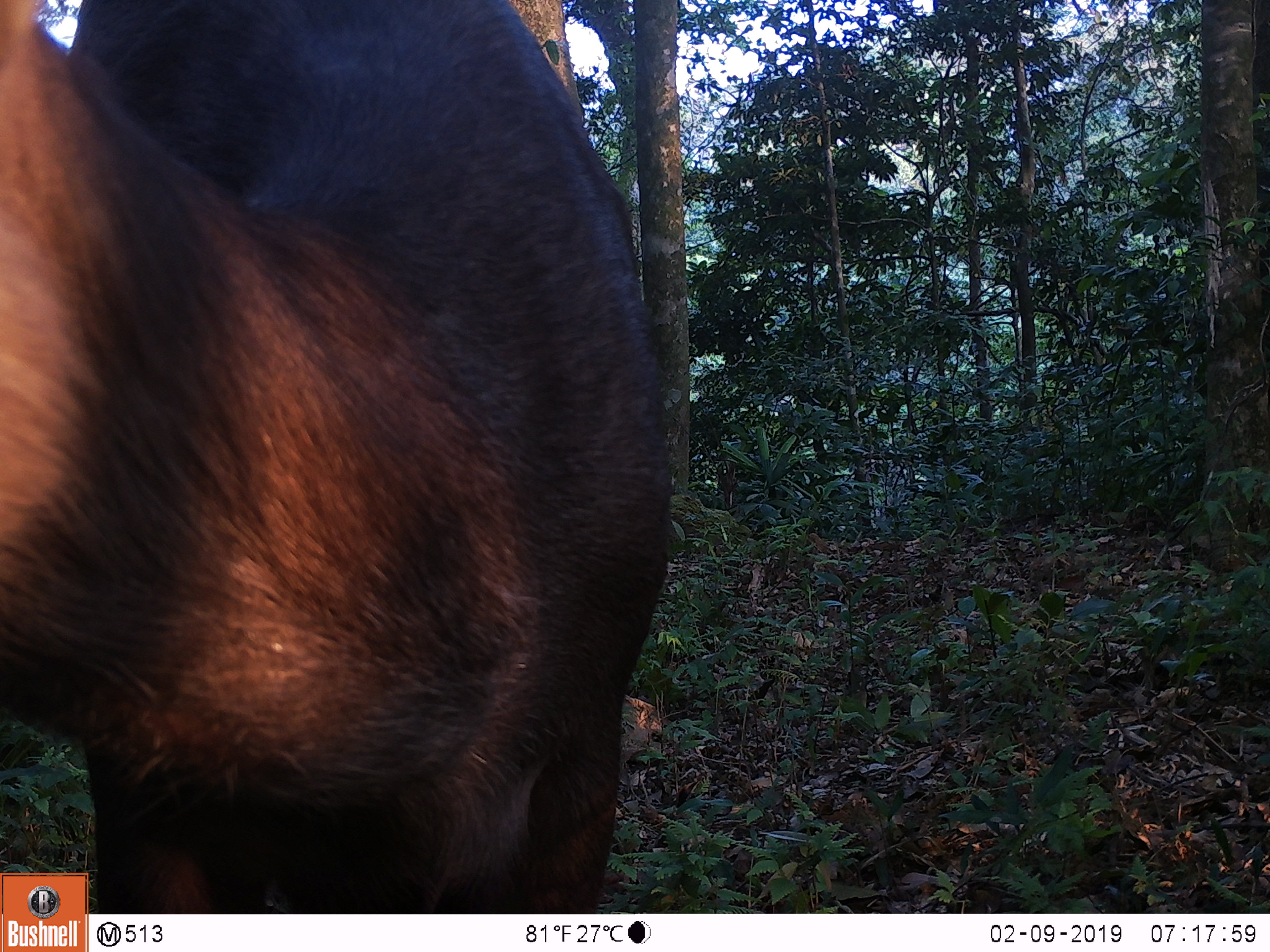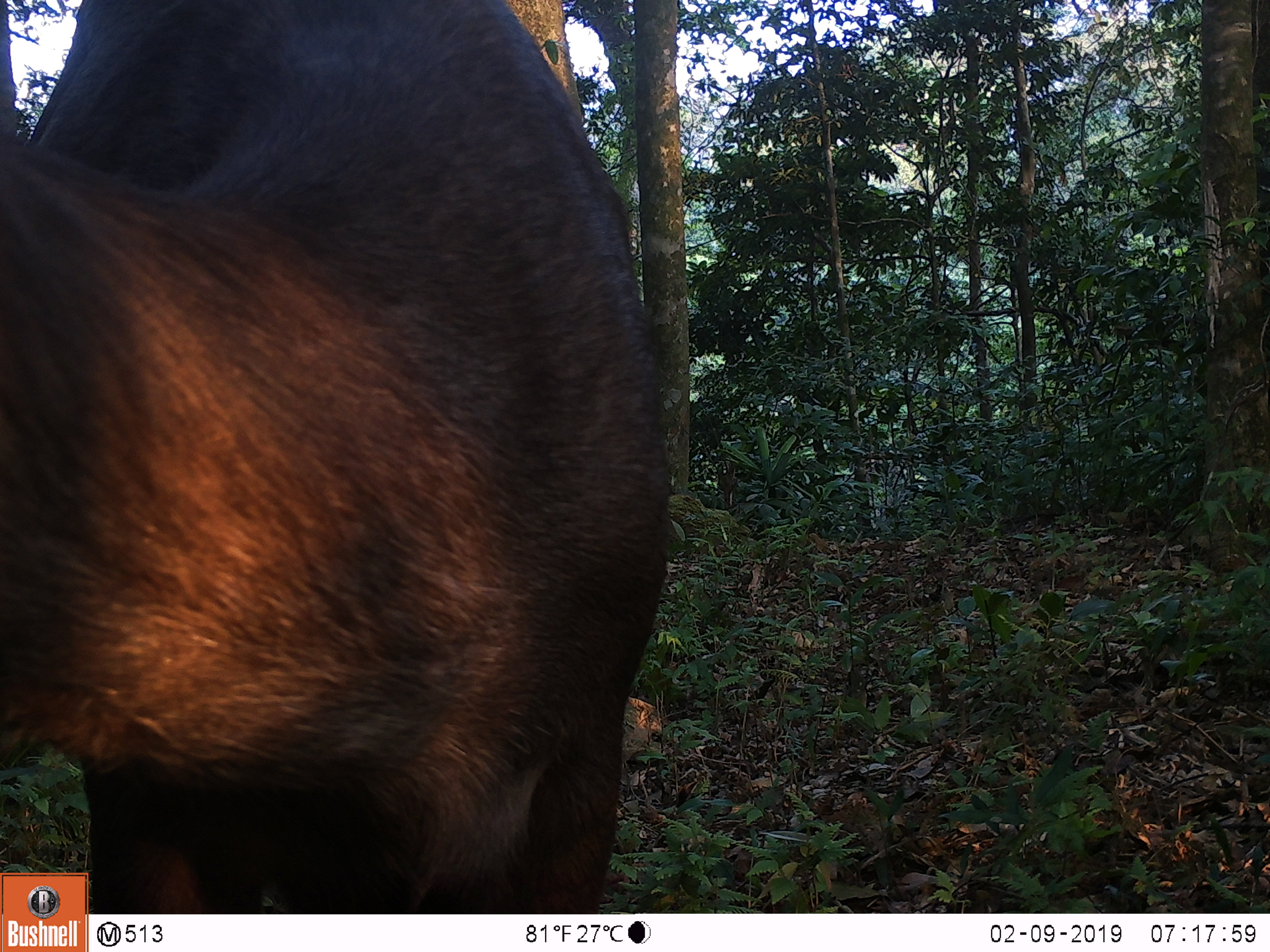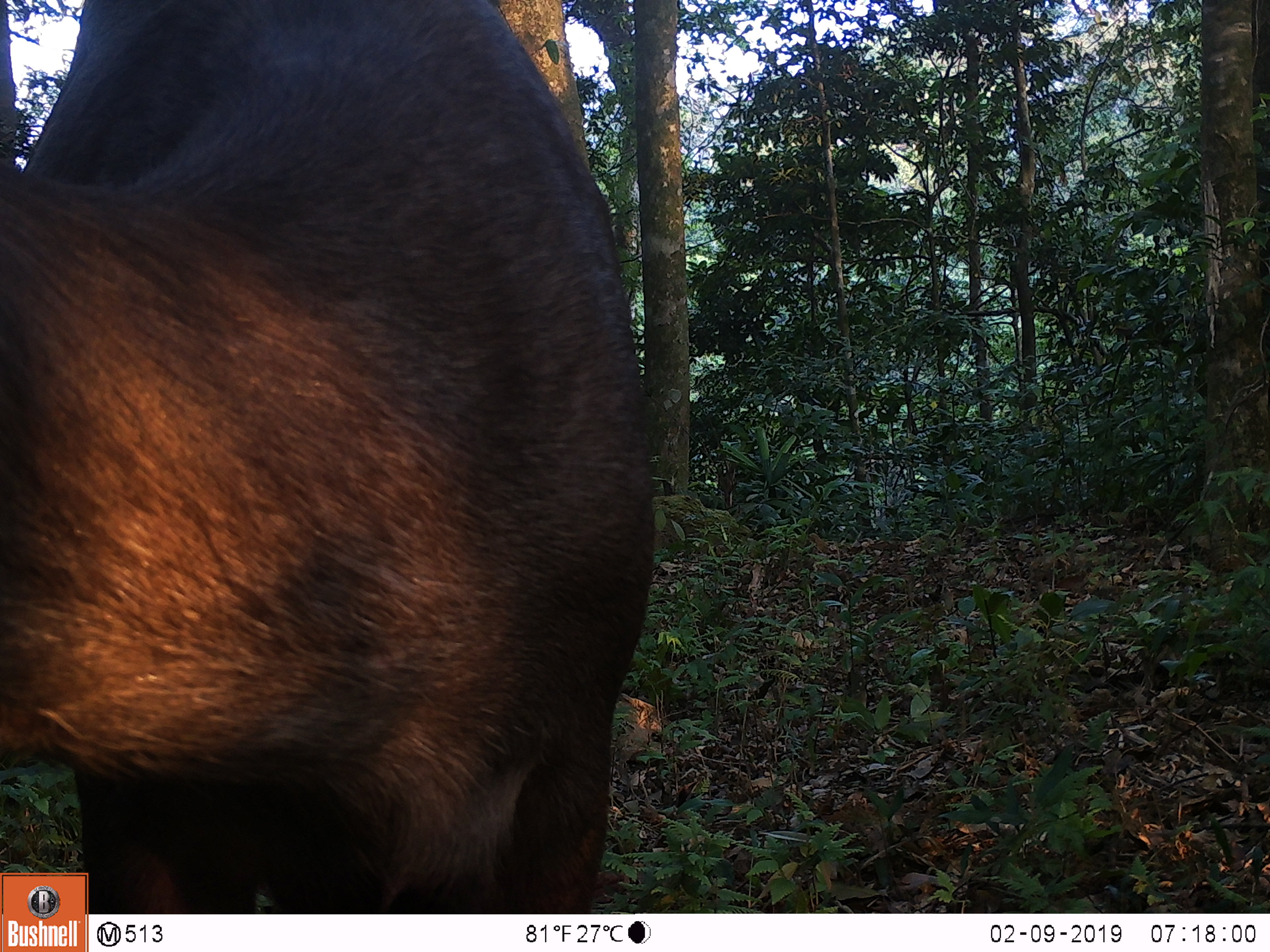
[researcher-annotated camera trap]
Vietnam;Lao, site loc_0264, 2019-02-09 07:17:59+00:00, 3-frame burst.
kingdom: Animalia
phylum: Chordata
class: Mammalia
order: Artiodactyla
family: Cervidae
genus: Rusa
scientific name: Rusa unicolor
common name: sambar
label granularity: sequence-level